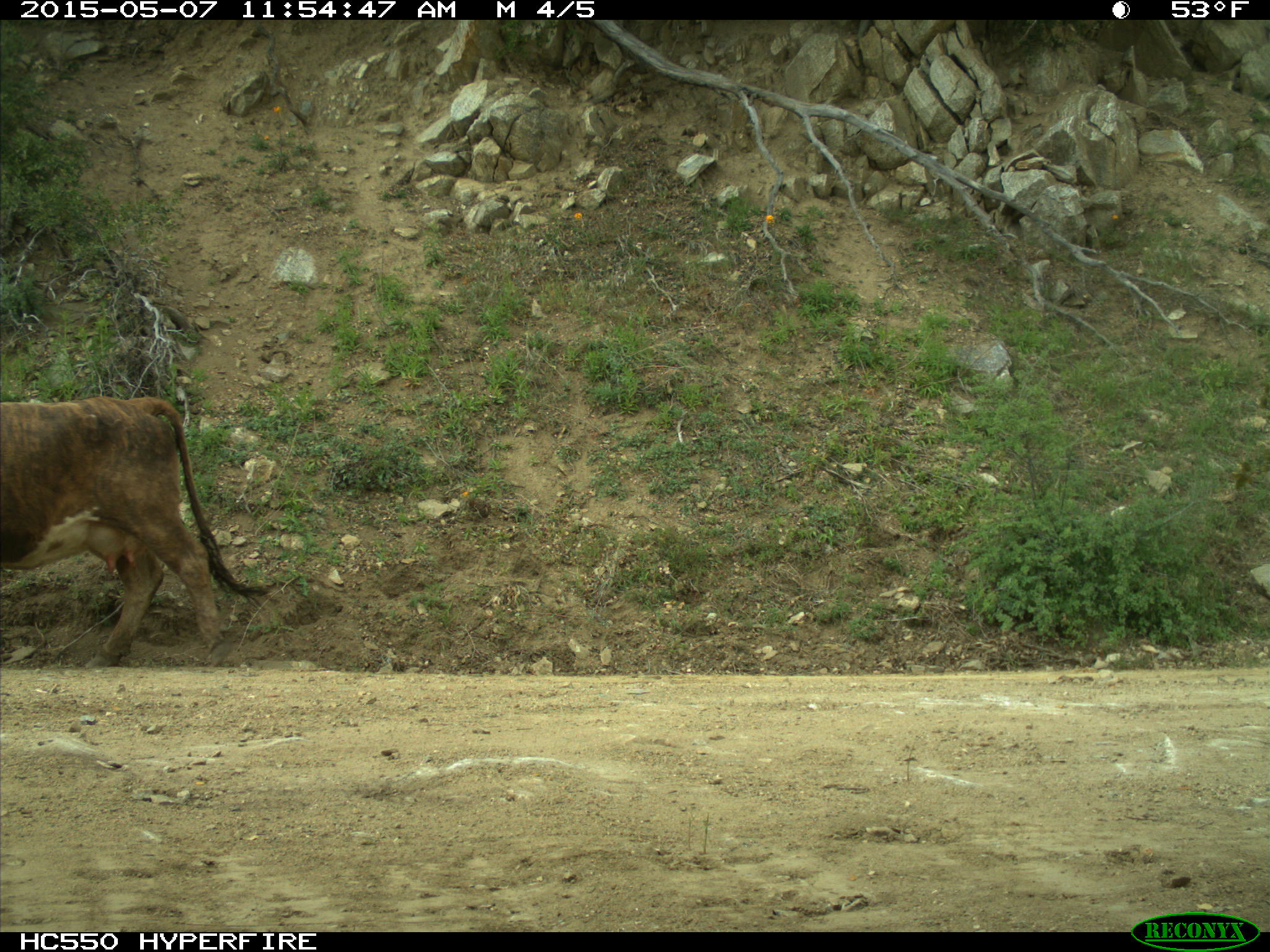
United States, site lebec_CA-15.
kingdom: Animalia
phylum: Chordata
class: Mammalia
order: Artiodactyla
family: Bovidae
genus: Bos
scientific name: Bos taurus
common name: domestic cow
Bos taurus (domestic cow).